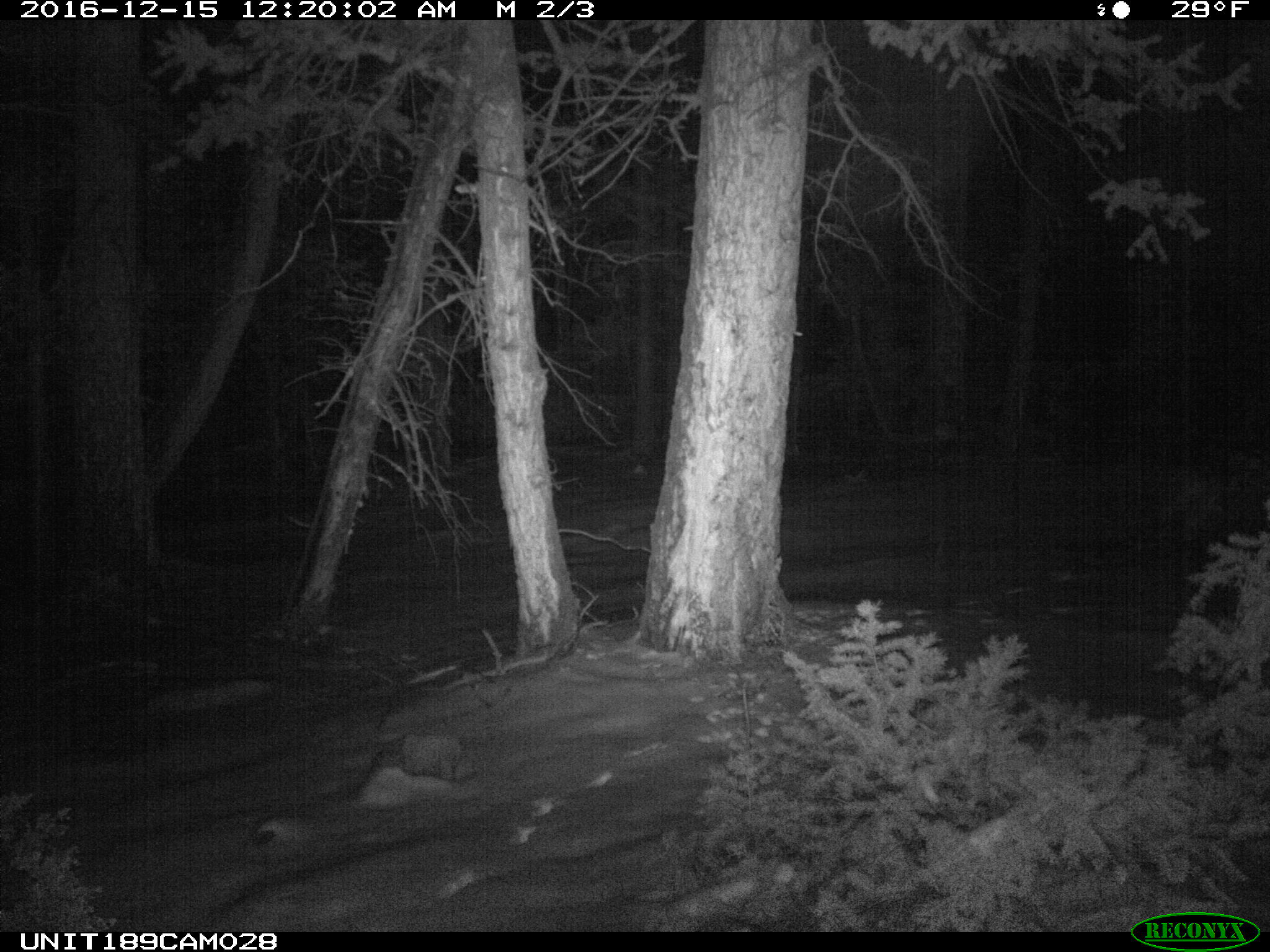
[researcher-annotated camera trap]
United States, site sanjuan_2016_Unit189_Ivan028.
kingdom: Animalia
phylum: Chordata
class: Mammalia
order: Carnivora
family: Canidae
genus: Canis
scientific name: Canis latrans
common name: coyote